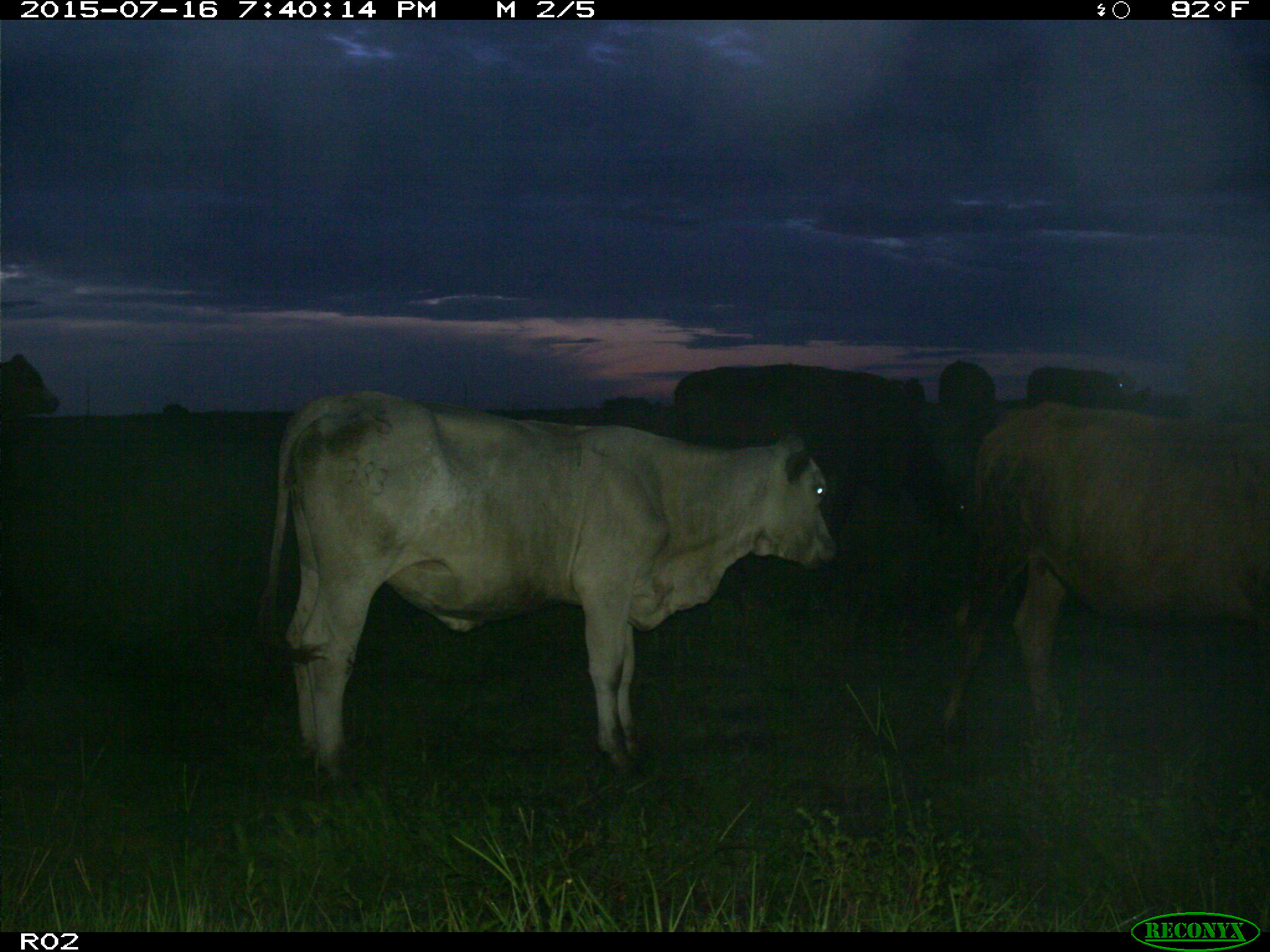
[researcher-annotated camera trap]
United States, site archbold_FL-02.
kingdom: Animalia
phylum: Chordata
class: Mammalia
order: Artiodactyla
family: Bovidae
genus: Bos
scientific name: Bos taurus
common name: domestic cow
Bos taurus (domestic cow).